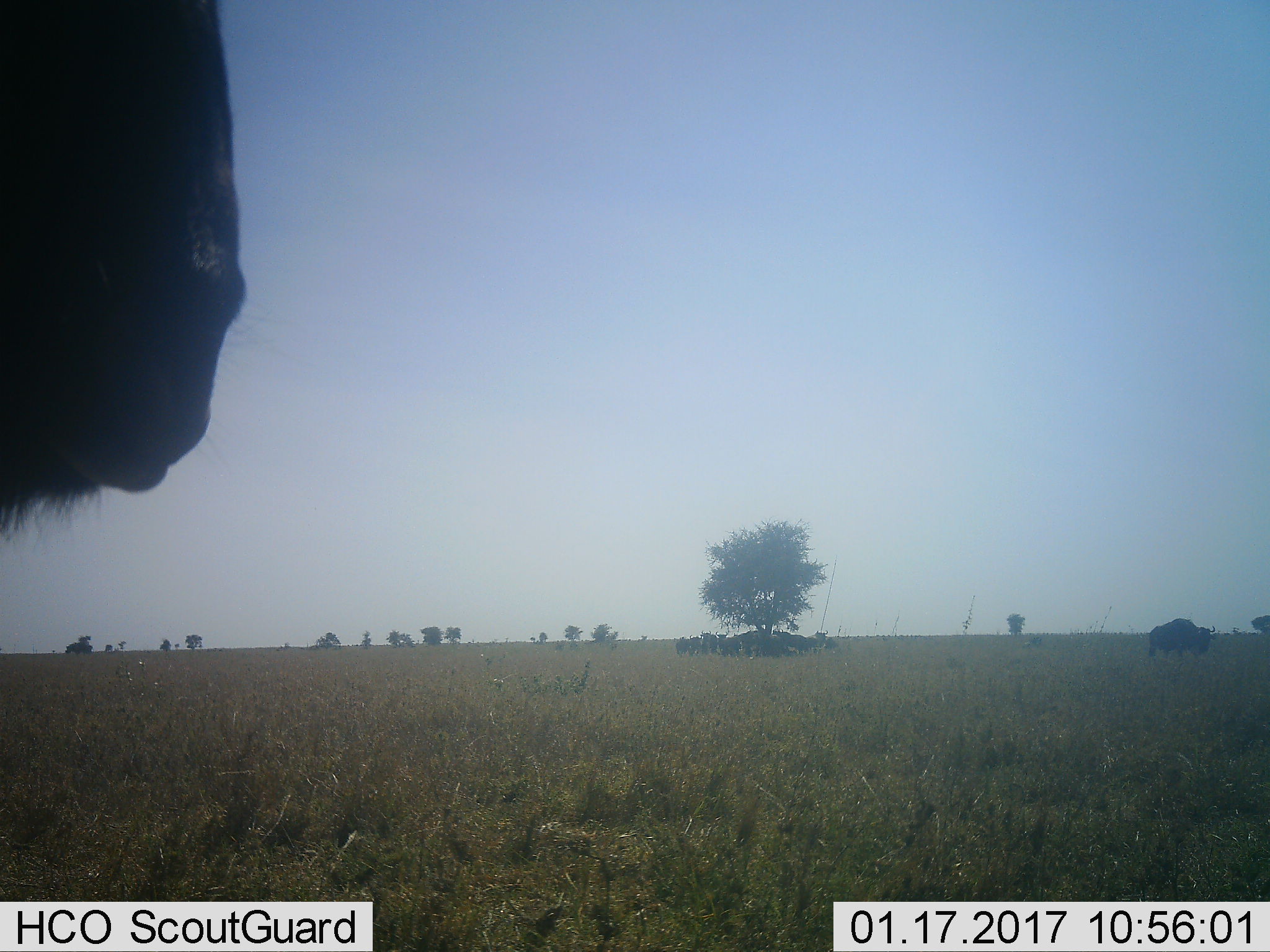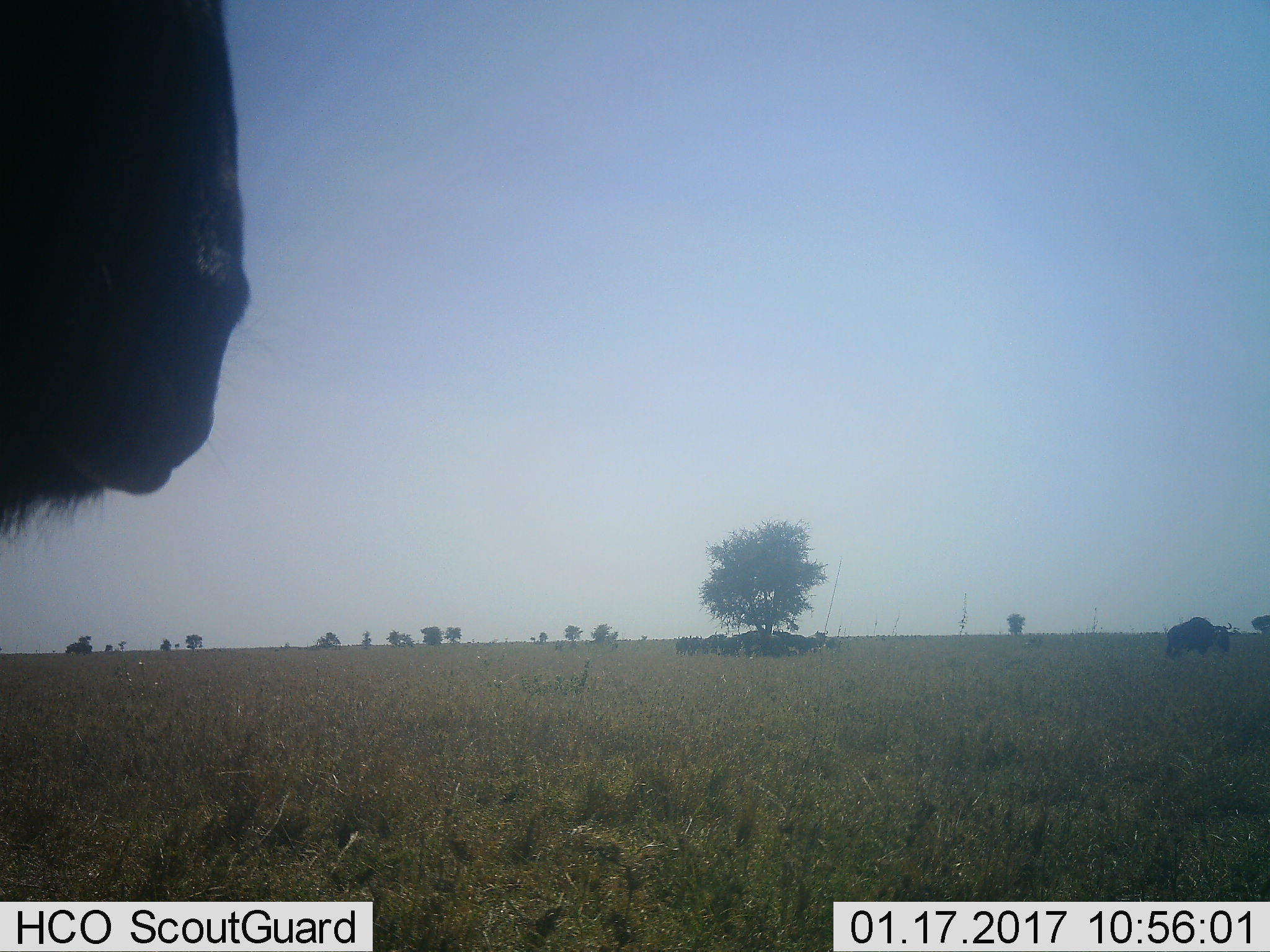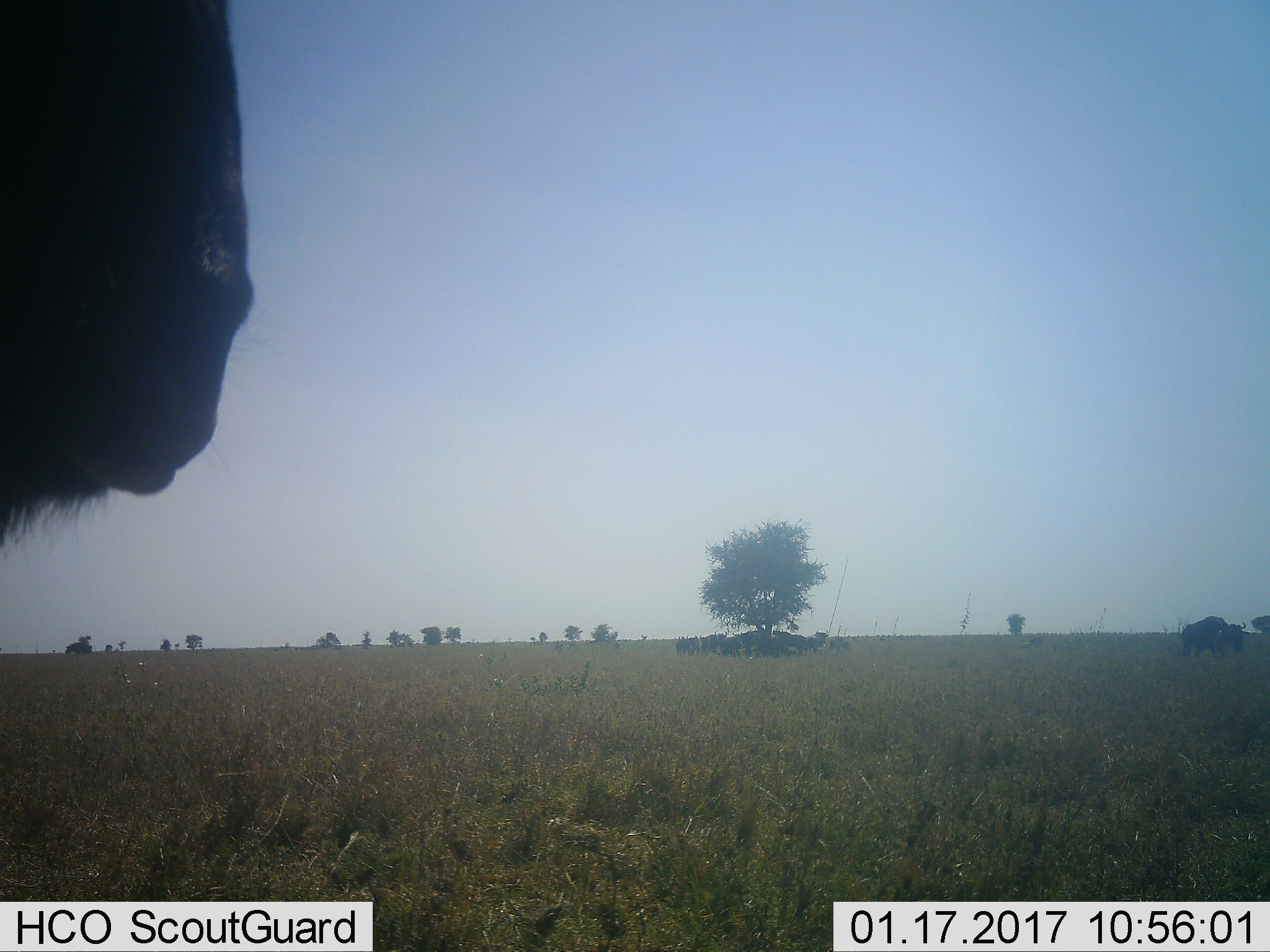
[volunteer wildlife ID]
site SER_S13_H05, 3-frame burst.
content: unidentified animal